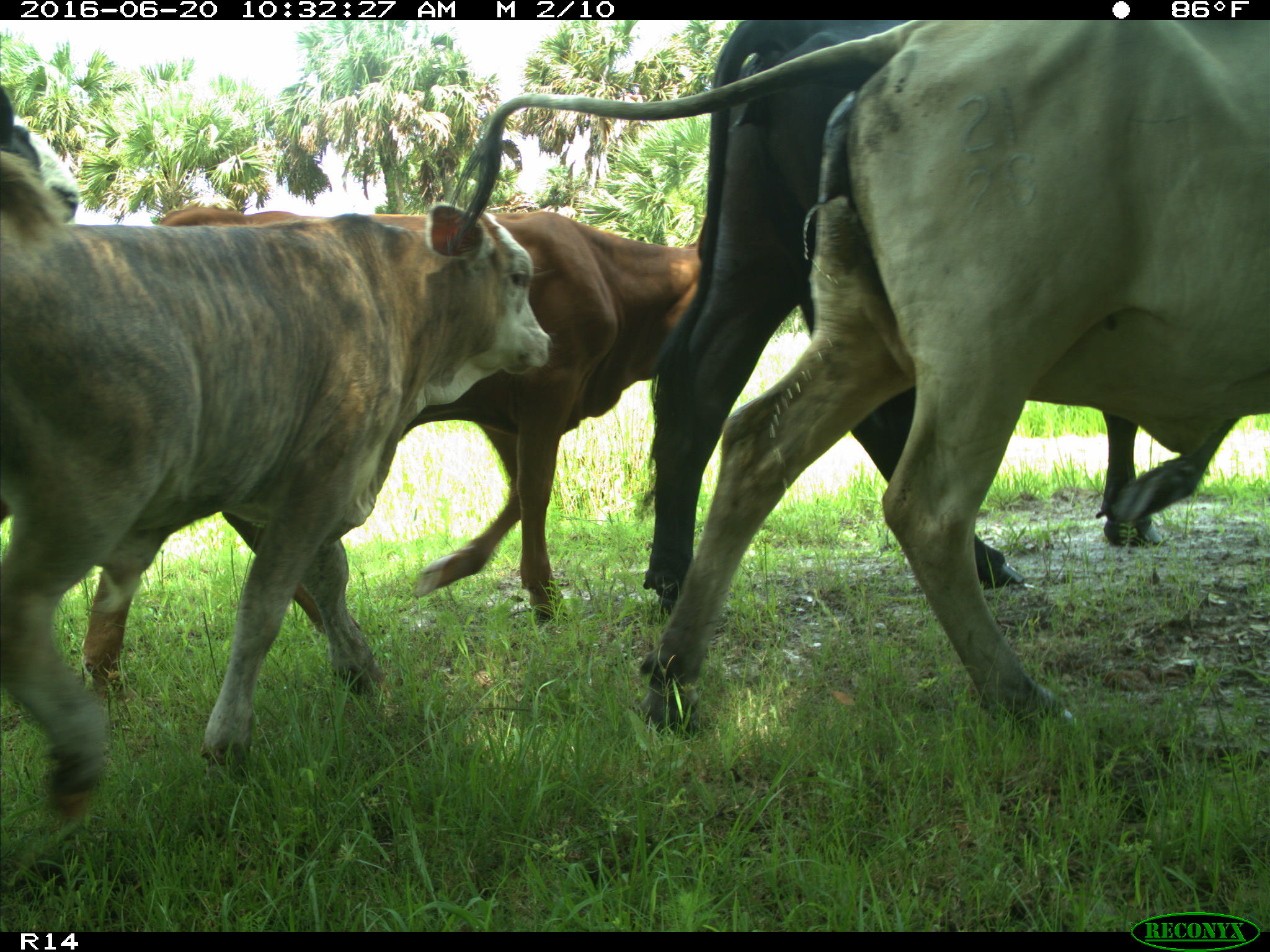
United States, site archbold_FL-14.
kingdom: Animalia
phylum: Chordata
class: Mammalia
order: Artiodactyla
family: Bovidae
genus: Bos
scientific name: Bos taurus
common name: domestic cow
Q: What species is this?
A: Bos taurus (domestic cow).